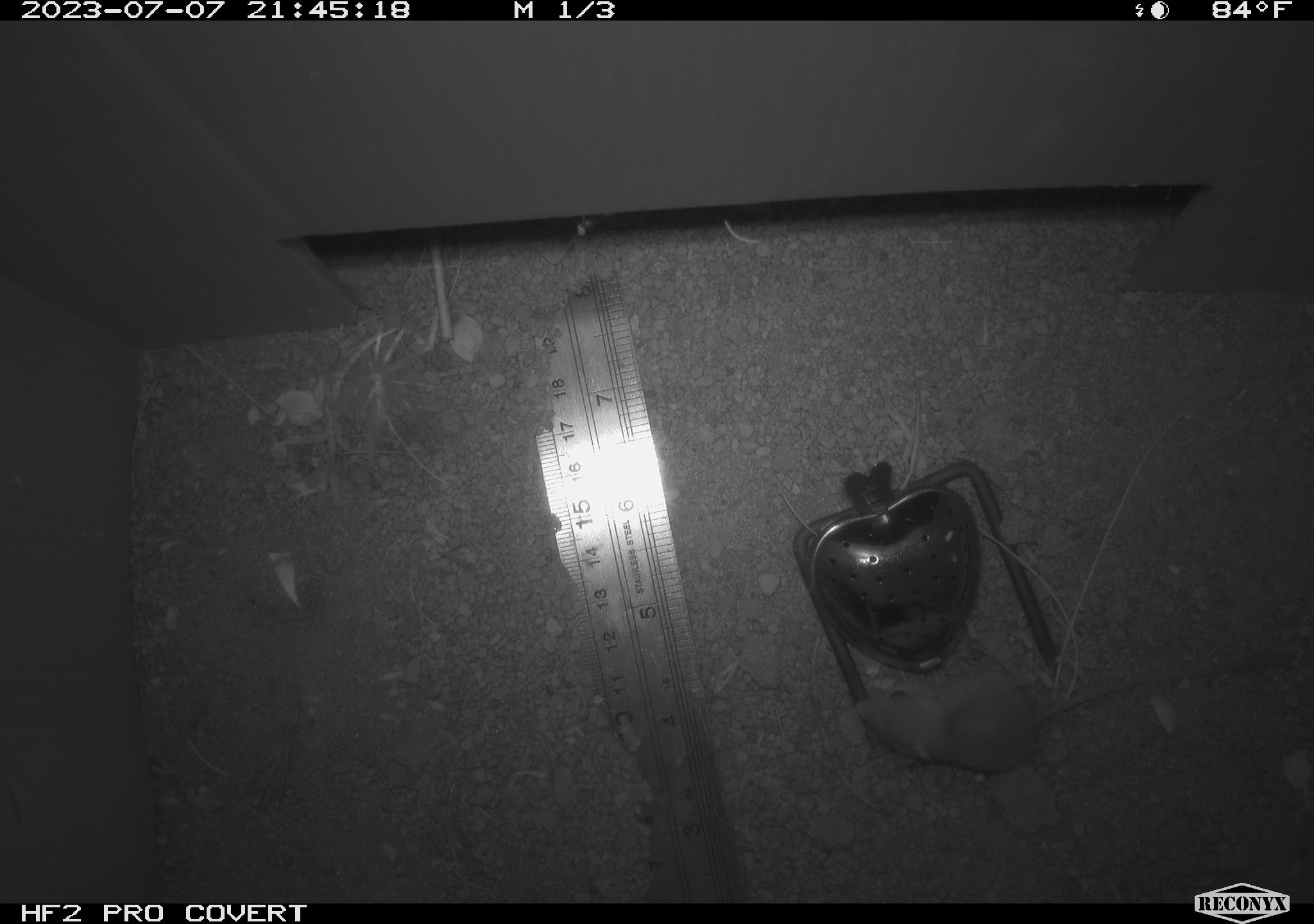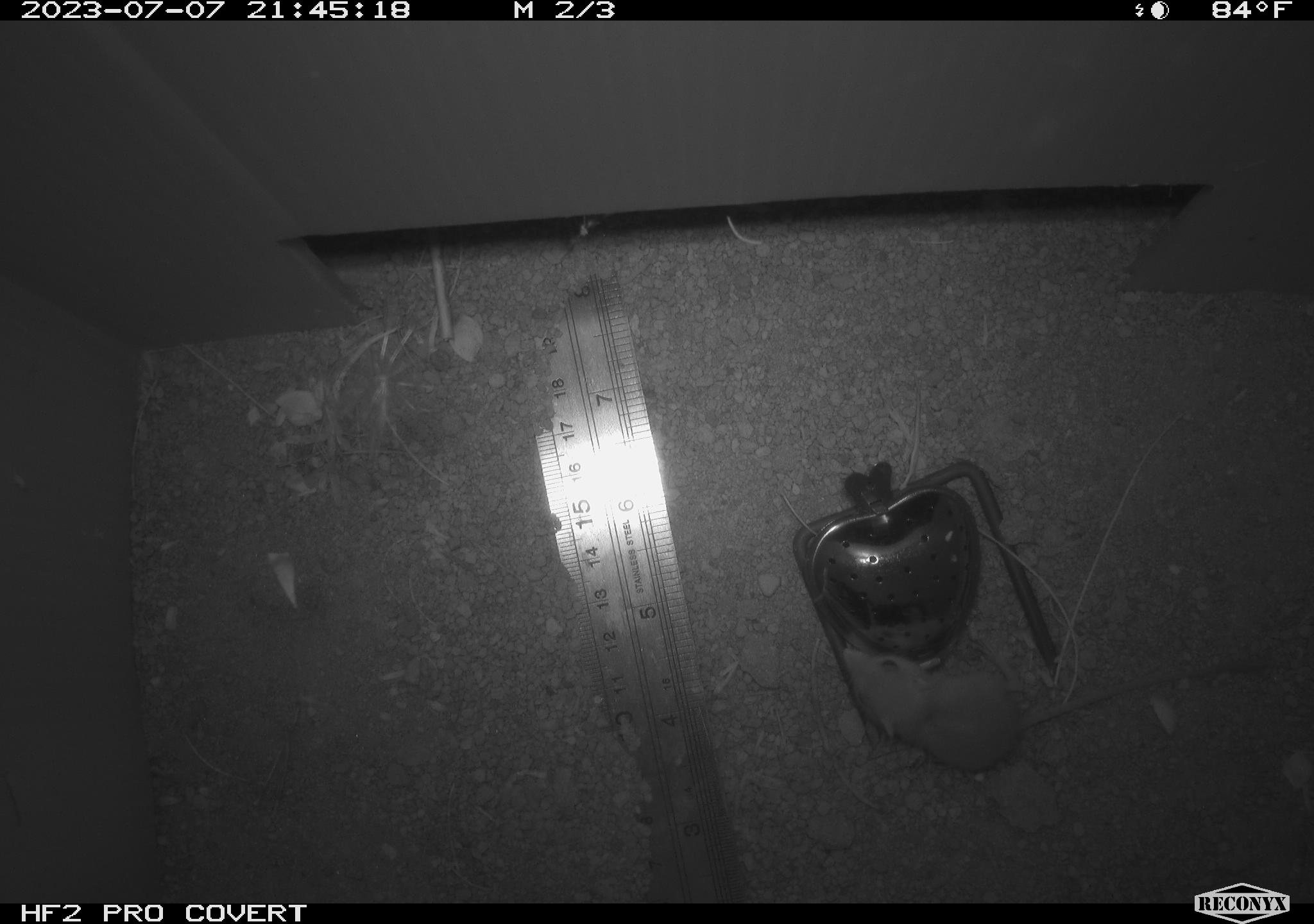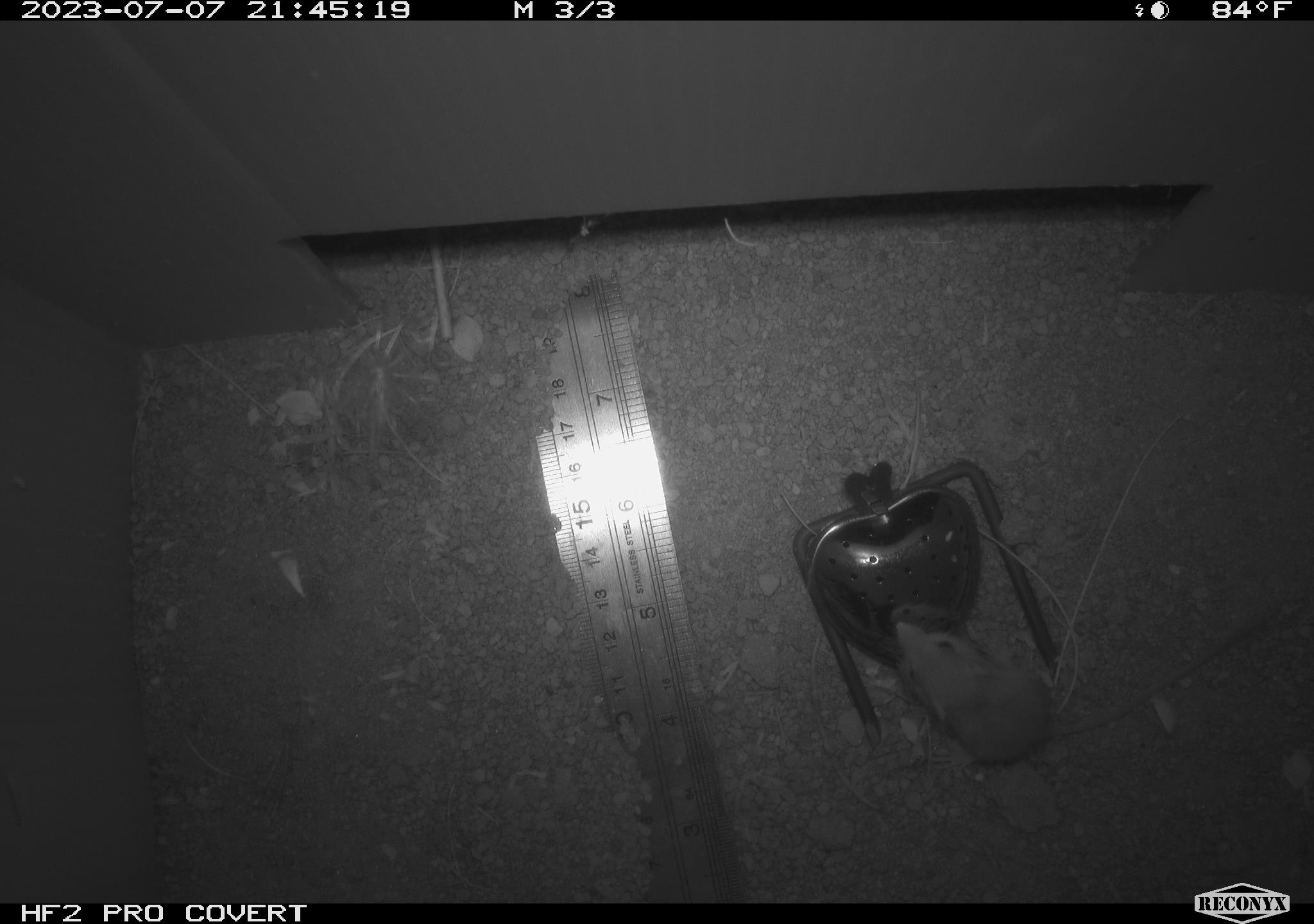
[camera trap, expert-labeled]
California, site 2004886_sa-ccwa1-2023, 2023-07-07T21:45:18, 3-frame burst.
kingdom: Animalia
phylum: Chordata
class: Mammalia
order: Rodentia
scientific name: Rodentia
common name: mouse species